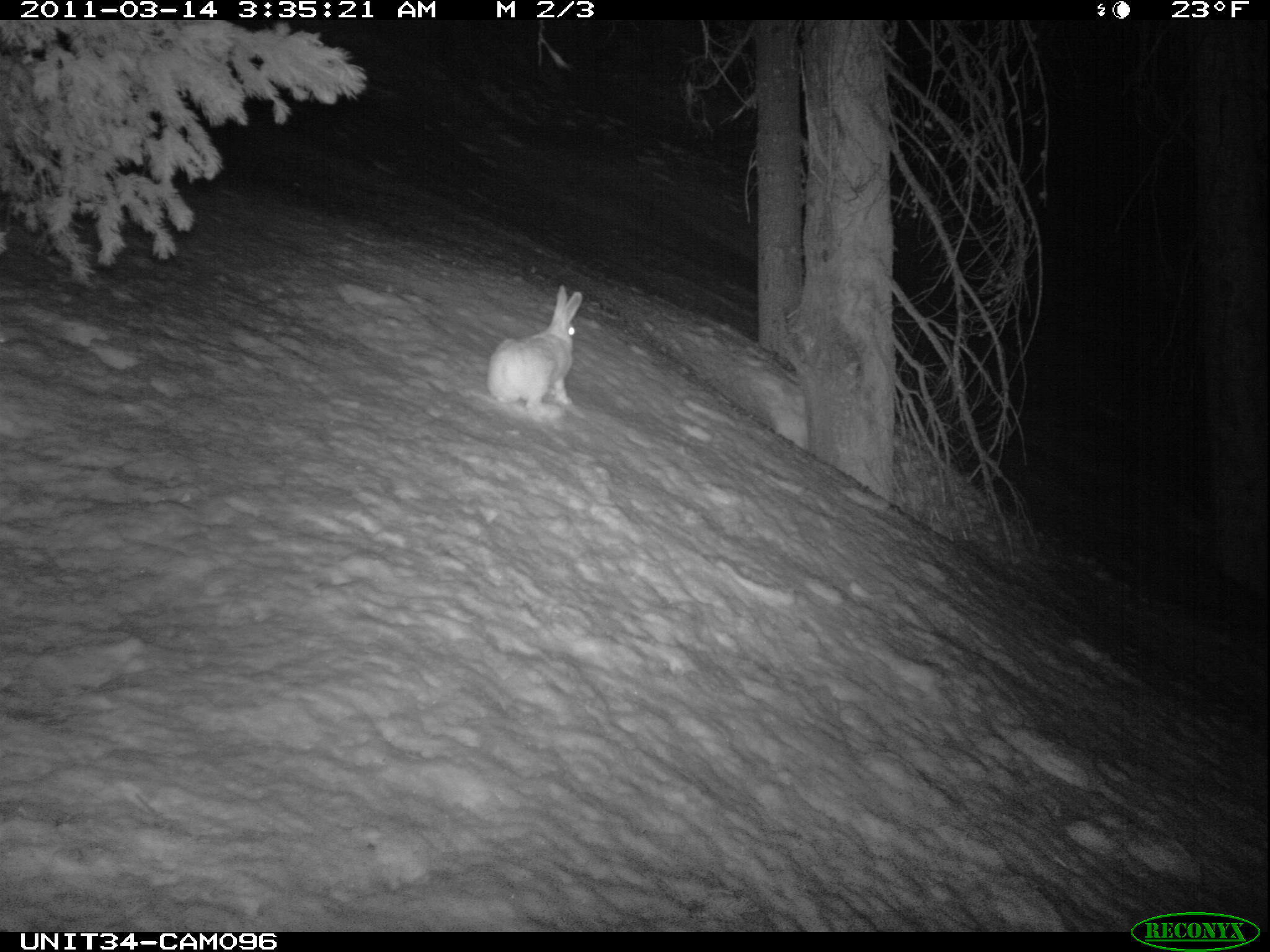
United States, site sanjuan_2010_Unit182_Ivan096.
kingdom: Animalia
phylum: Chordata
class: Mammalia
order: Lagomorpha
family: Leporidae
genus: Lepus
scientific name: Lepus americanus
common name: snowshoe hare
Lepus americanus (snowshoe hare).